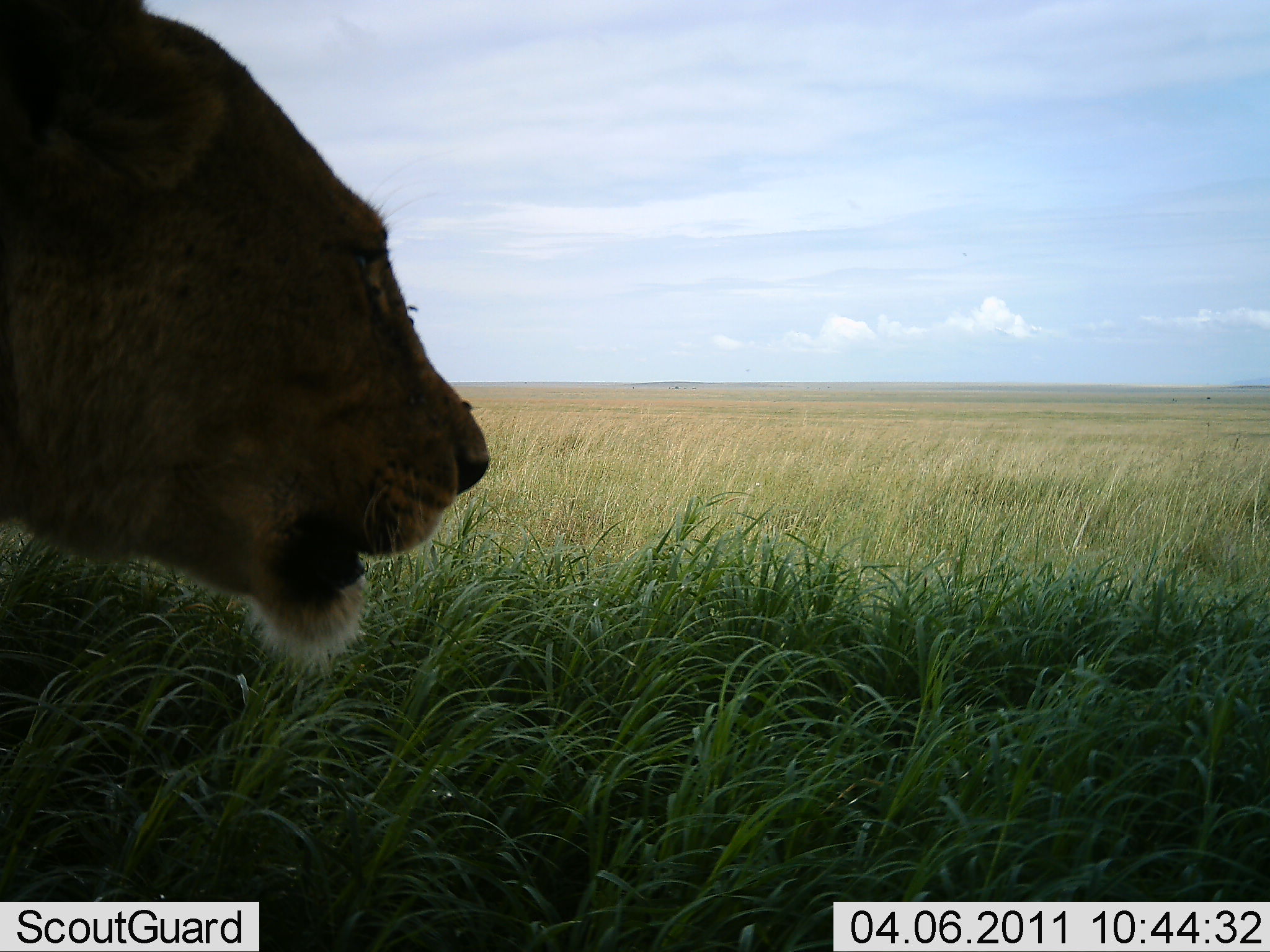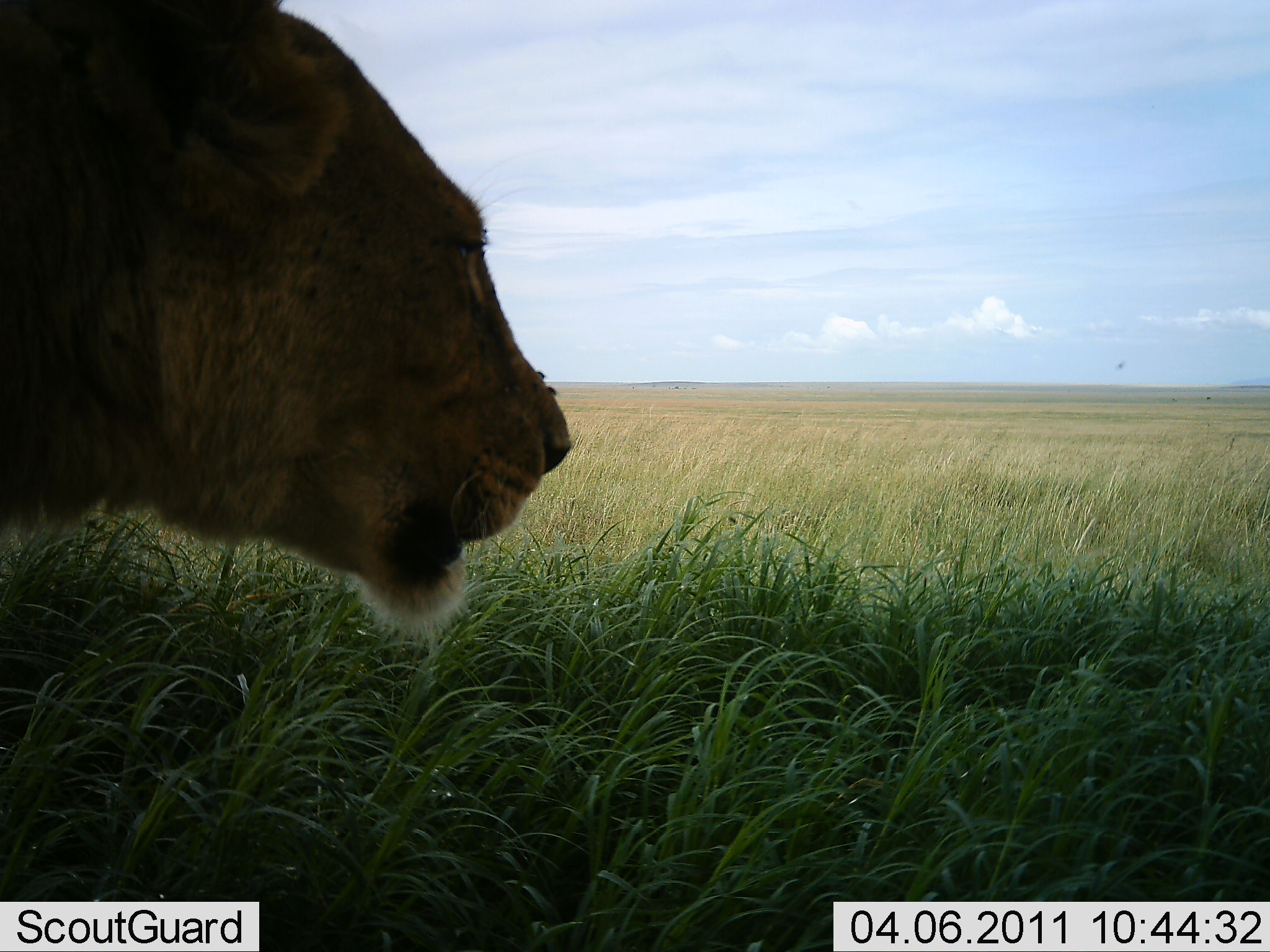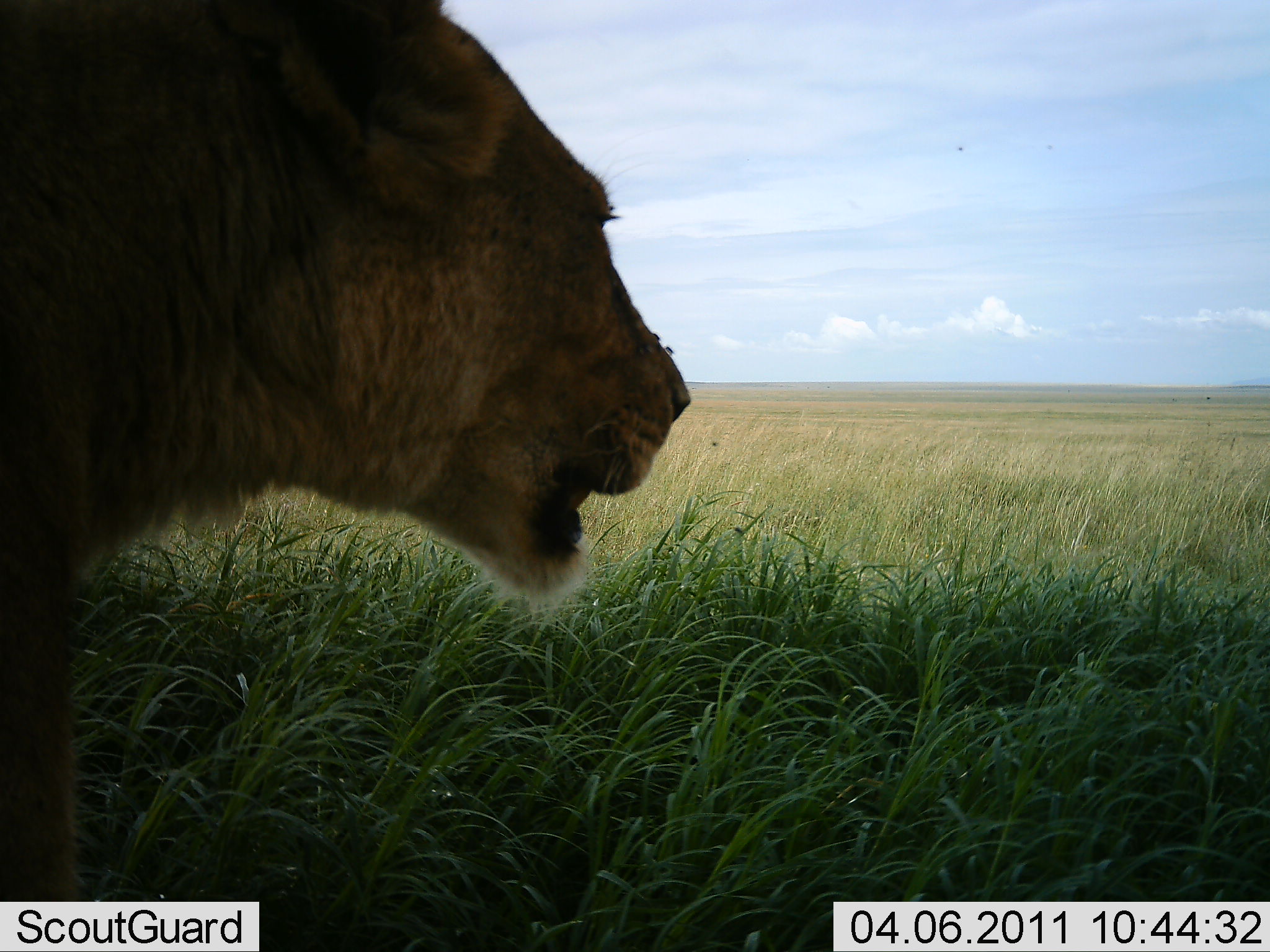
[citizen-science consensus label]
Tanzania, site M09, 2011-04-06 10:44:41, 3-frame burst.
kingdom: Animalia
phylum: Chordata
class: Mammalia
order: Carnivora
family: Felidae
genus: Panthera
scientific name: Panthera leo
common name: lion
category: lionfemale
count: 1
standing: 36%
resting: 0%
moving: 64%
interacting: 0%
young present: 0%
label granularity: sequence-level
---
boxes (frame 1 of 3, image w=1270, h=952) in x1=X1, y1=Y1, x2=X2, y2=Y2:
animal: x1=0, y1=0, x2=496, y2=671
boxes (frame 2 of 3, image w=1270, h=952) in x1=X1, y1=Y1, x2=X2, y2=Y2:
animal: x1=0, y1=0, x2=575, y2=648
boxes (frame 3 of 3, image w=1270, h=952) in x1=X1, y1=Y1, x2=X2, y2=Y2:
animal: x1=0, y1=0, x2=695, y2=901